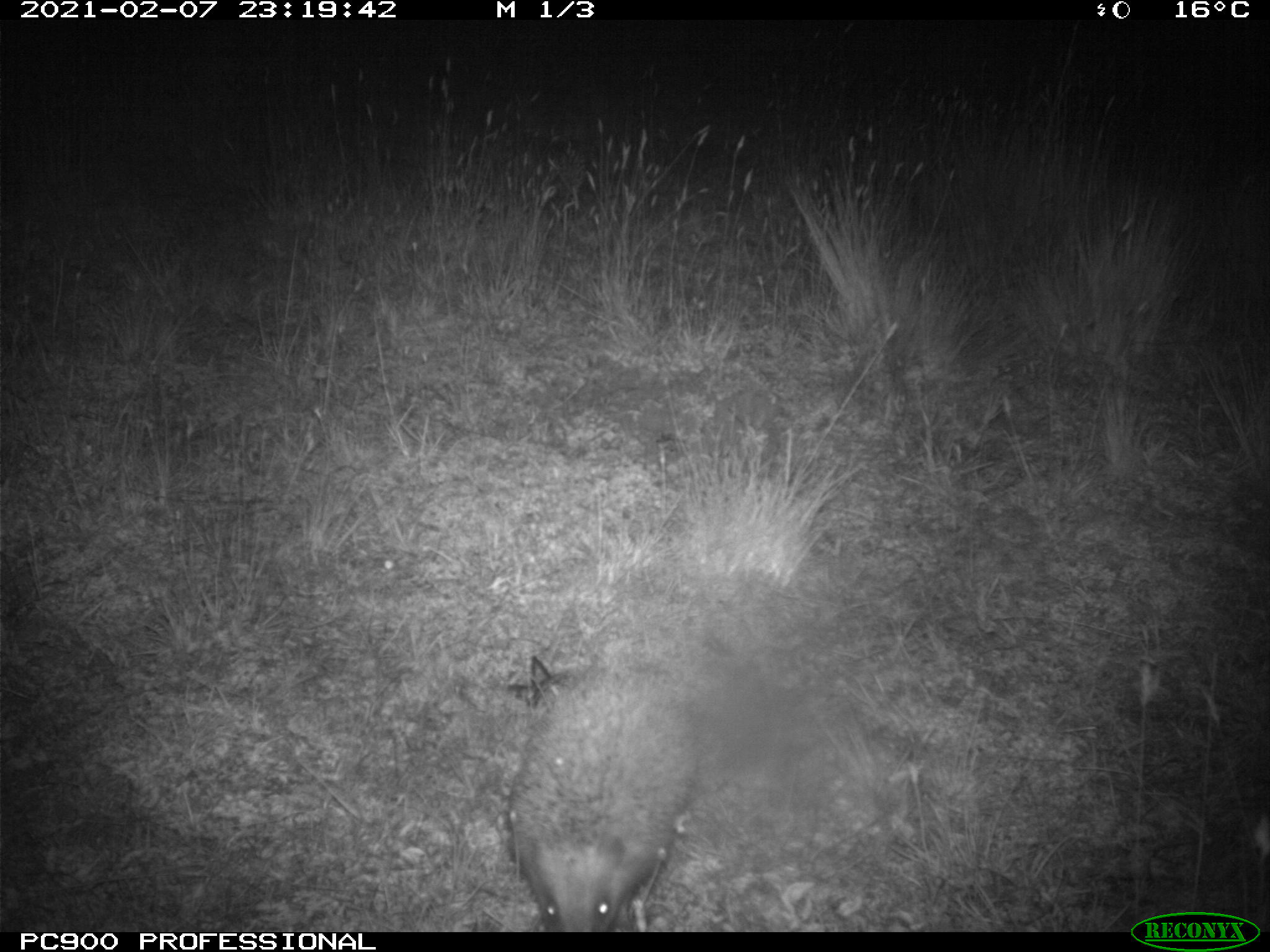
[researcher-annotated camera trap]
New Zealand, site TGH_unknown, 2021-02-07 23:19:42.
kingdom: Animalia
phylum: Chordata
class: Mammalia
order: Eulipotyphla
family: Erinaceidae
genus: Erinaceus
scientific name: Erinaceus europaeus europaeus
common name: european hedgehog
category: hedgehog